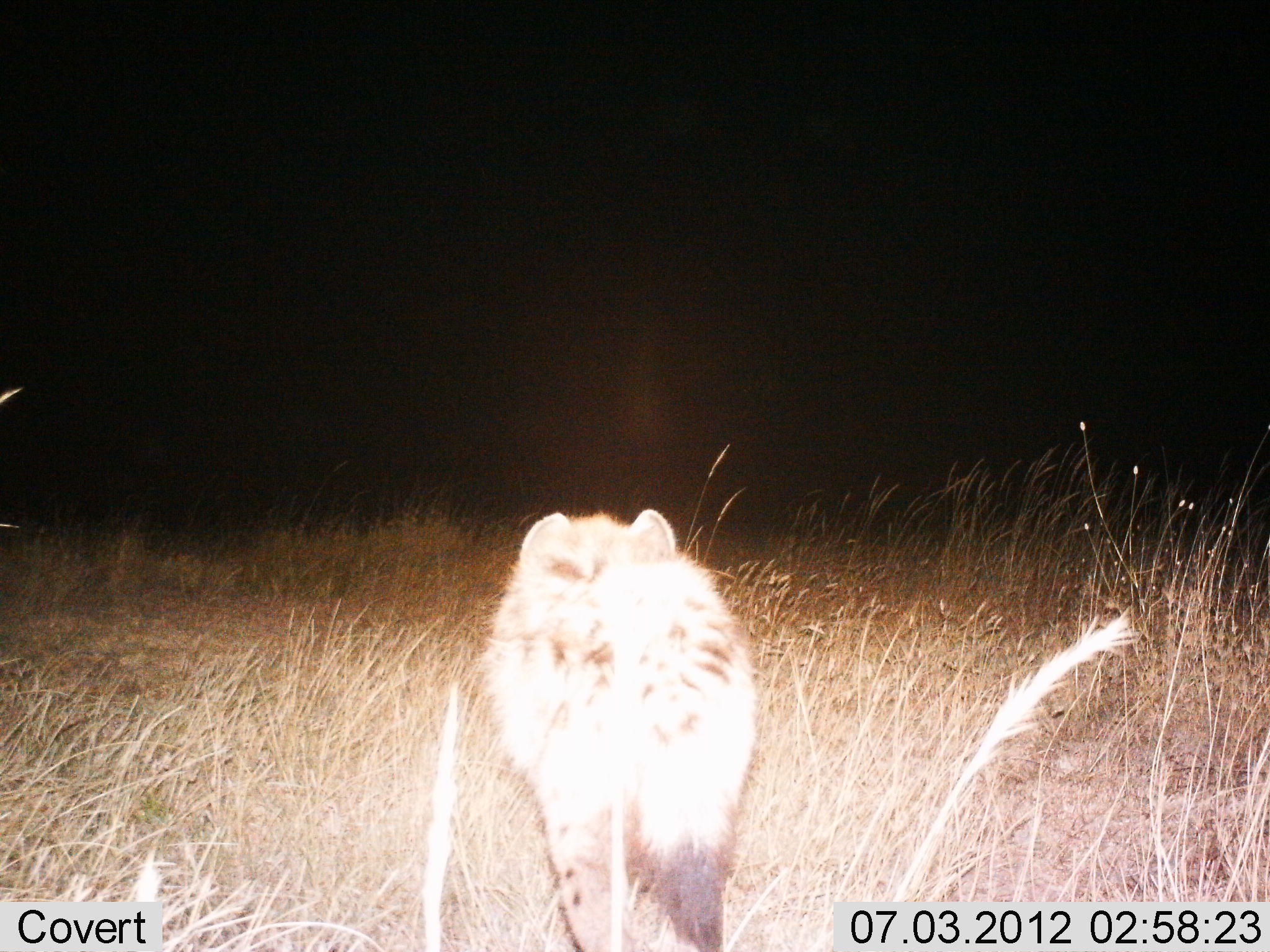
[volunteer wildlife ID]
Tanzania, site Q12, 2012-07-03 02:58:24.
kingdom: Animalia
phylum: Chordata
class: Mammalia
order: Carnivora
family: Hyaenidae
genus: Crocuta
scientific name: Crocuta crocuta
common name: spotted hyena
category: hyenaspotted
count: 1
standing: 20%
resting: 0%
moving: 80%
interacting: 0%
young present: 0%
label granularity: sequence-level